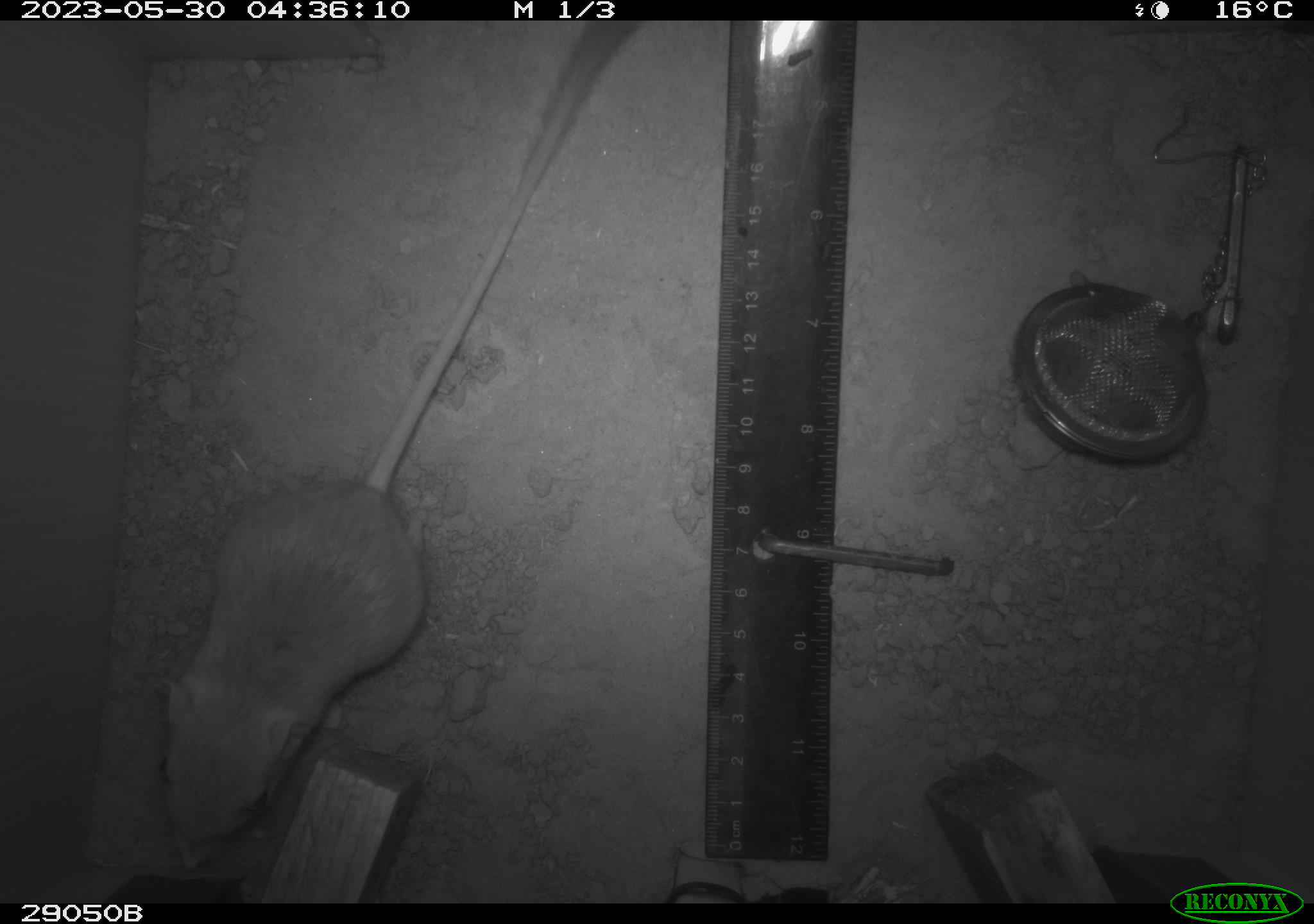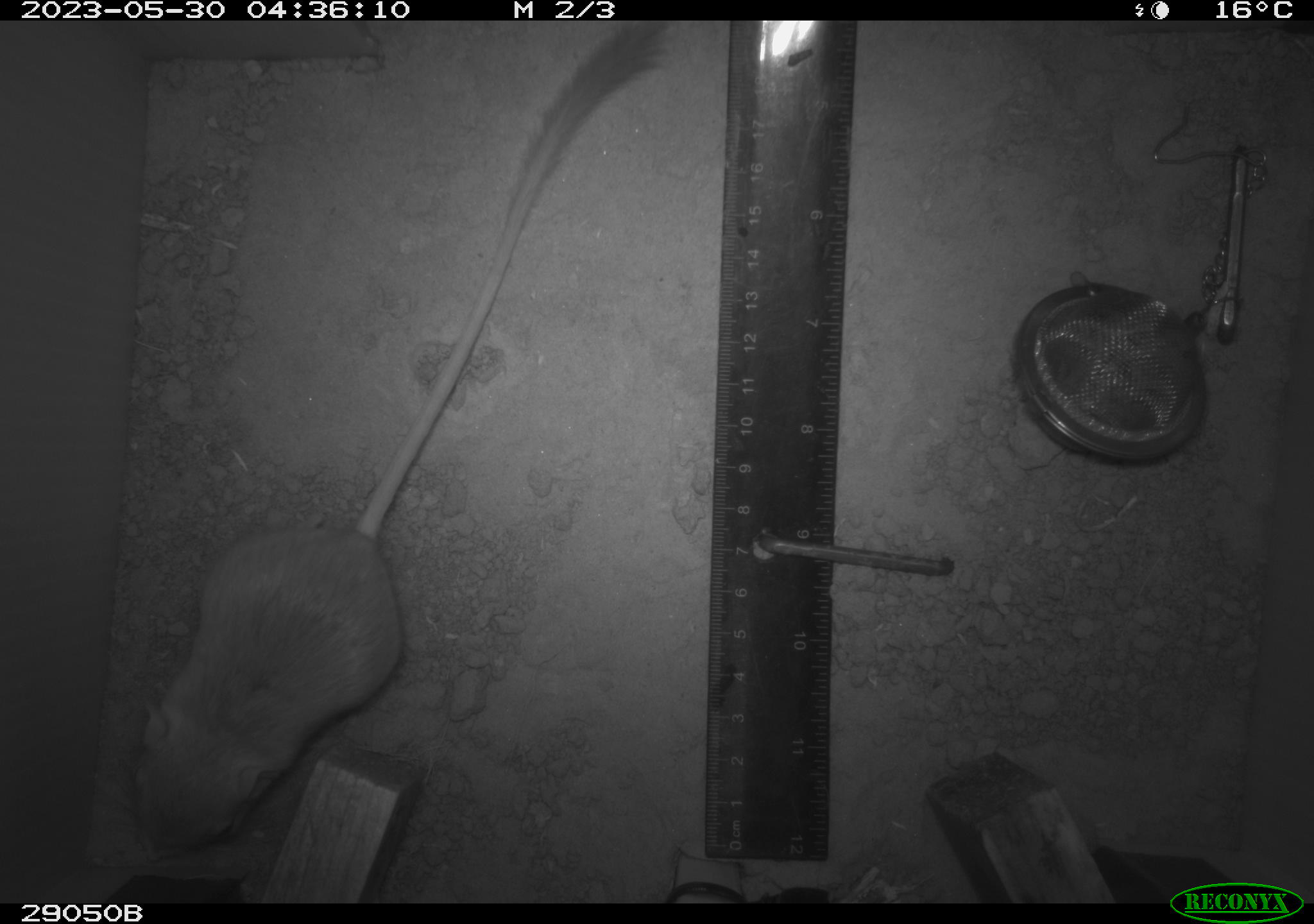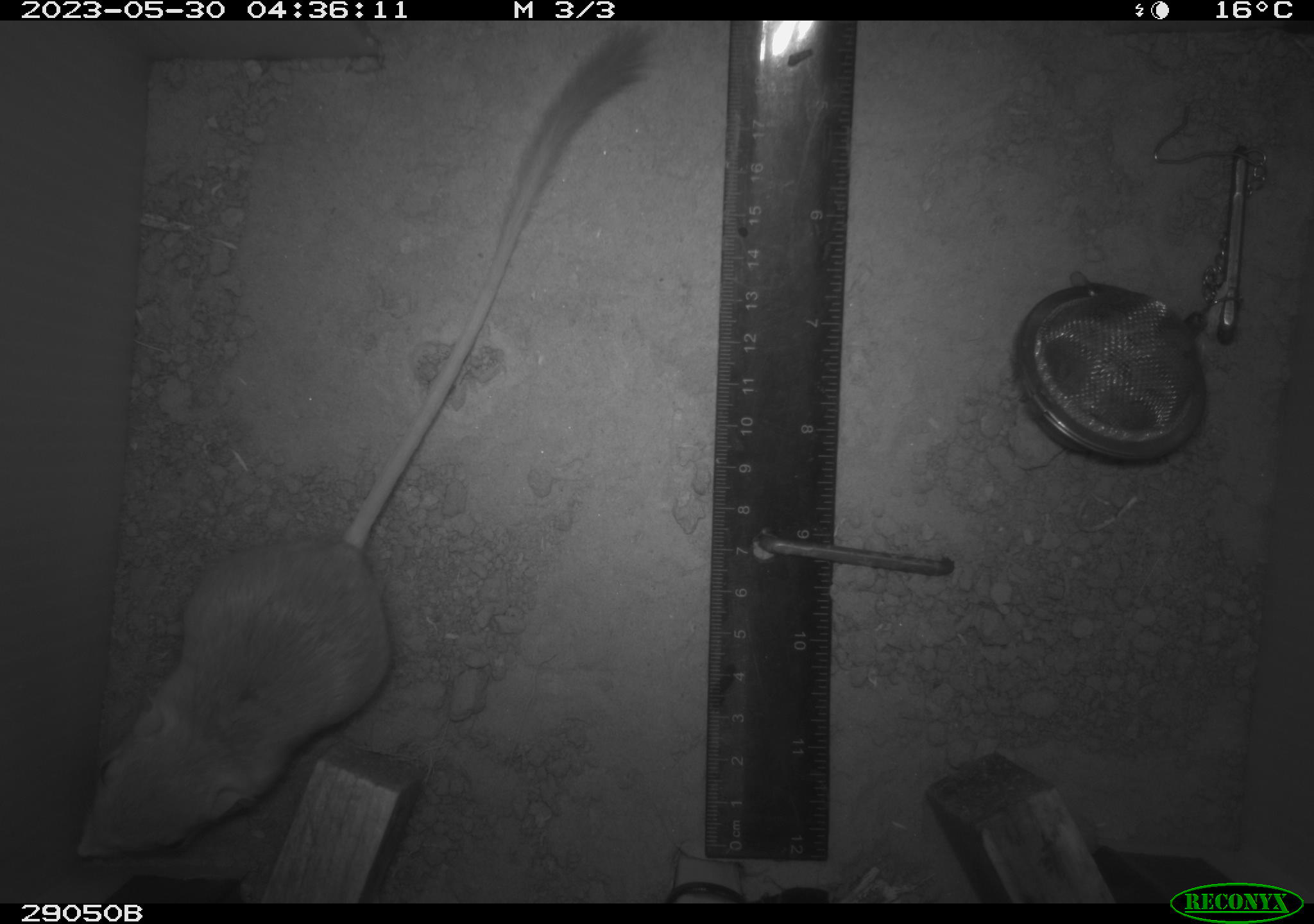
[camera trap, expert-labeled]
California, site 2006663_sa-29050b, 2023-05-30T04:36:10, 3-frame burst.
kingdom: Animalia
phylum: Chordata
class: Mammalia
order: Rodentia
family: Heteromyidae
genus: Dipodomys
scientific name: Dipodomys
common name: kangaroo rats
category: dipodomys species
Dipodomys species (kangaroo rats) (Dipodomys).